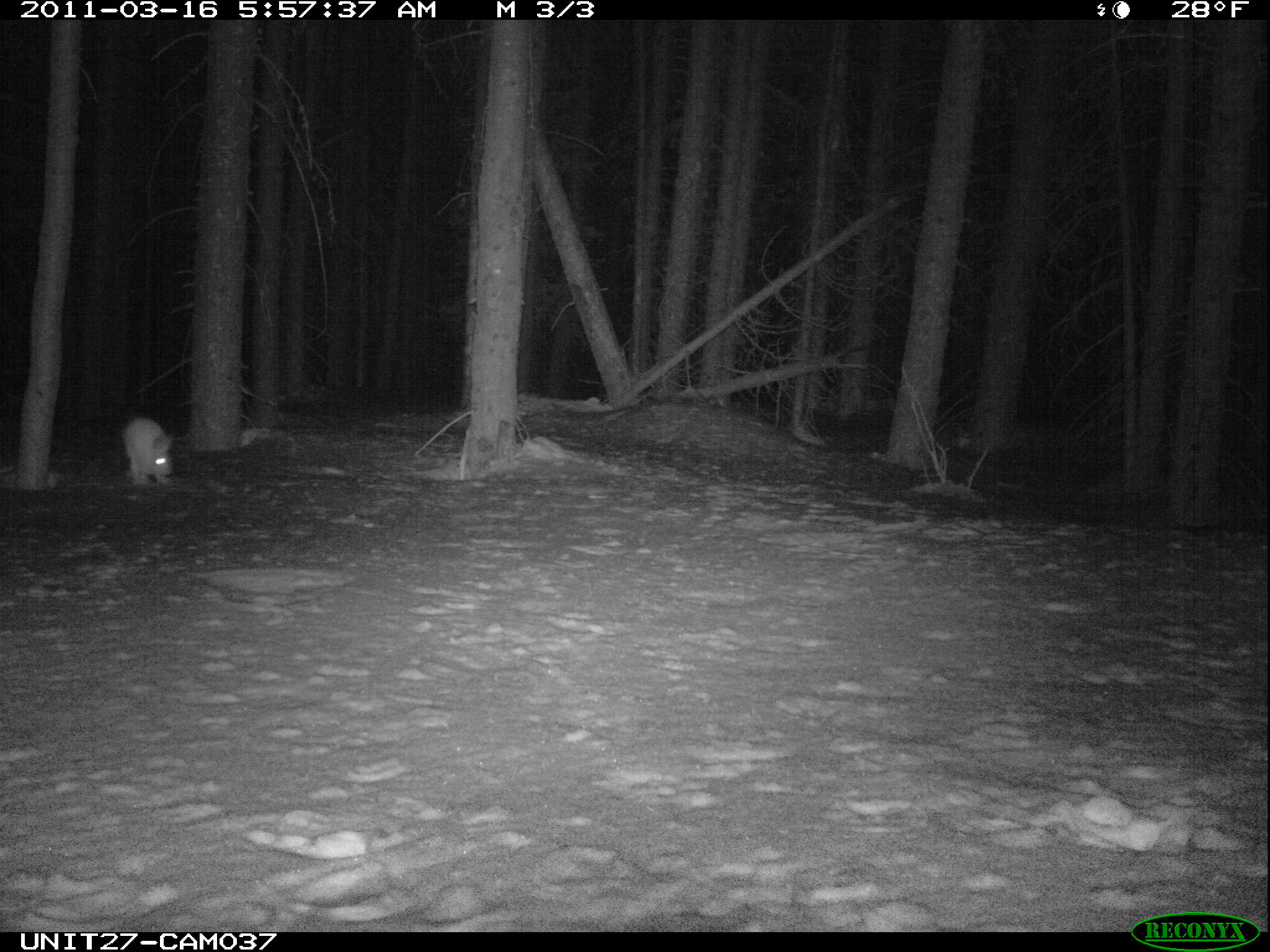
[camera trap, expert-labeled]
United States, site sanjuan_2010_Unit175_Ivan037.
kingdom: Animalia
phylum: Chordata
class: Mammalia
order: Lagomorpha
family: Leporidae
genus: Lepus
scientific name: Lepus americanus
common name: snowshoe hare